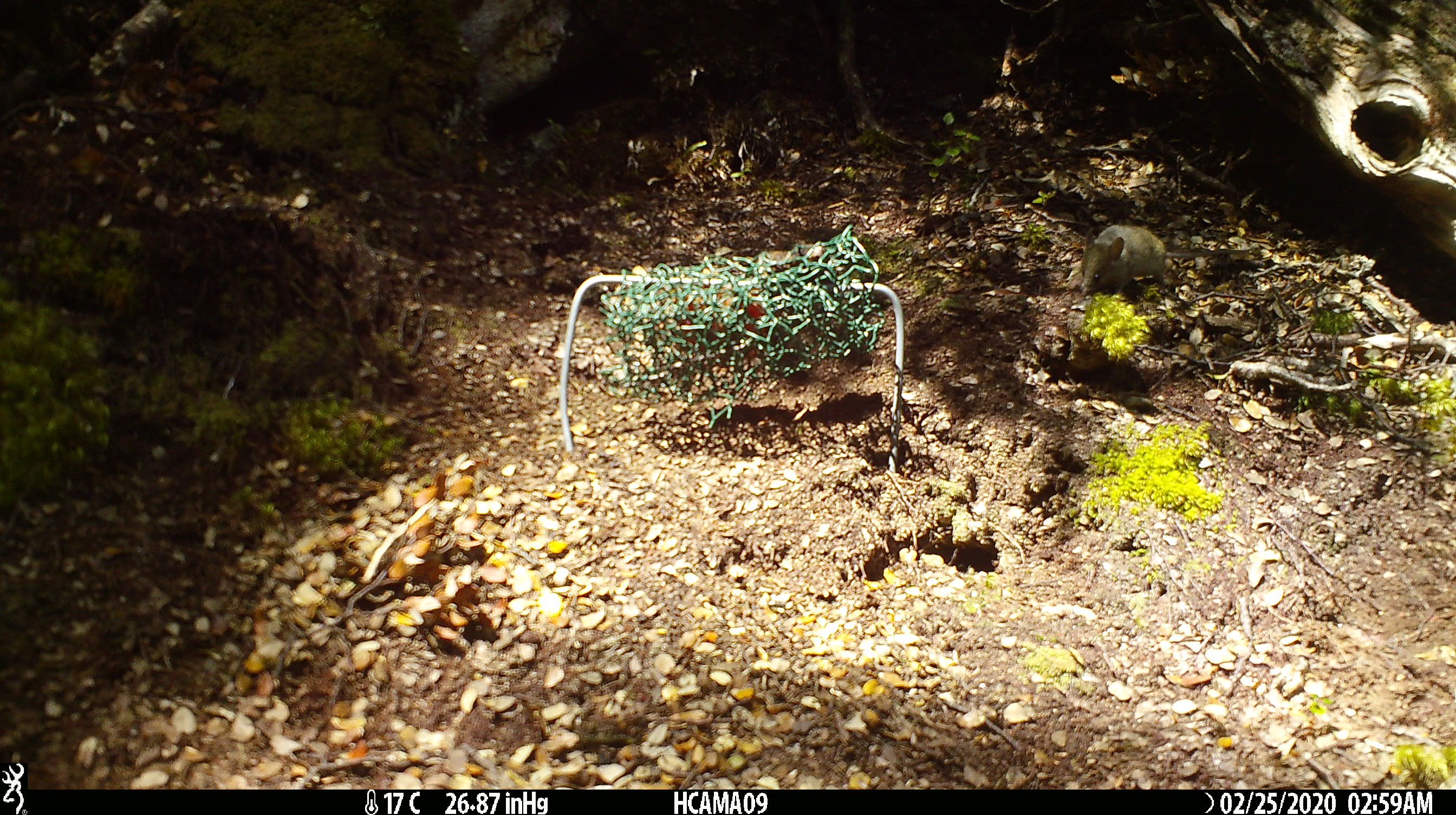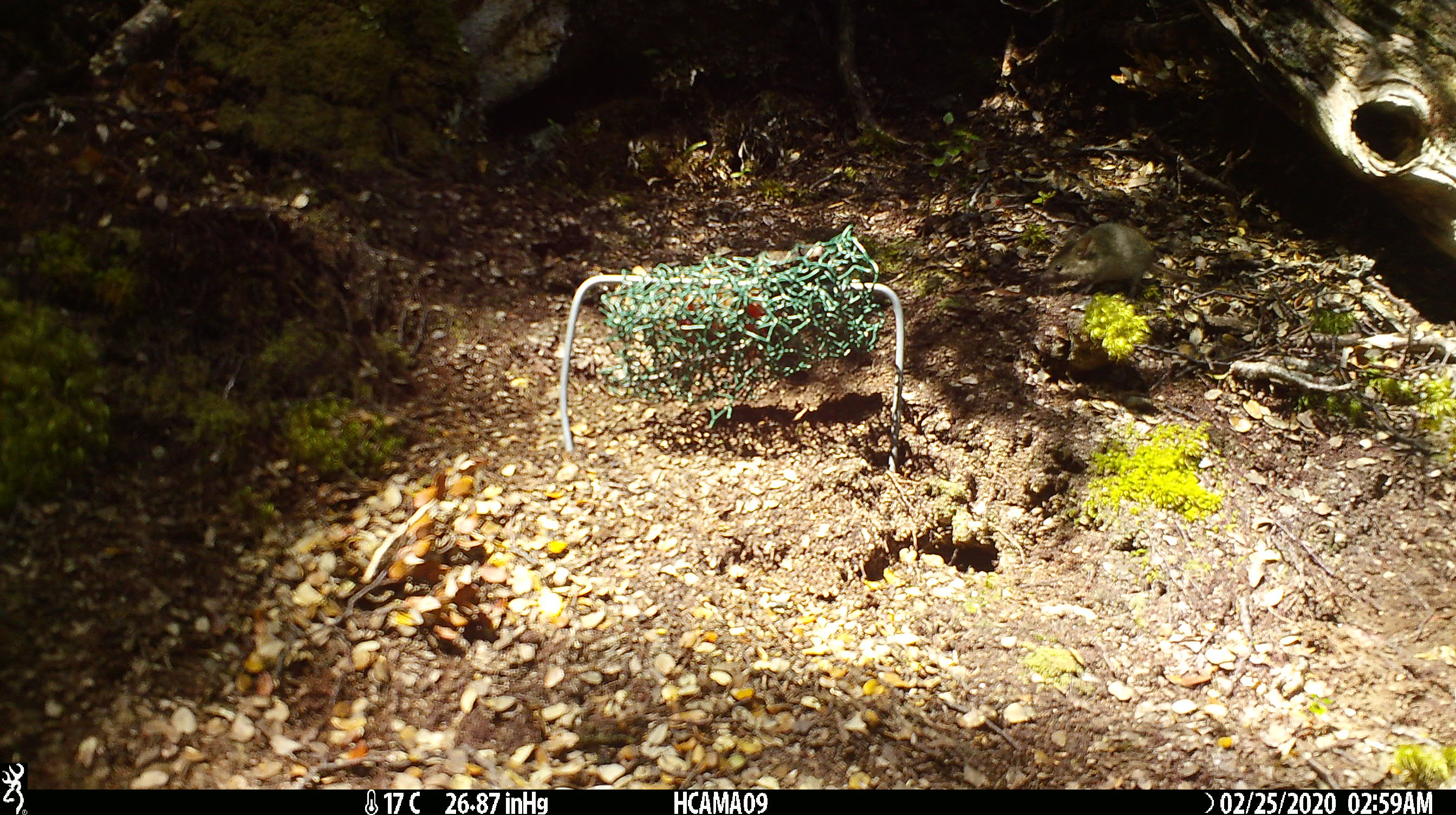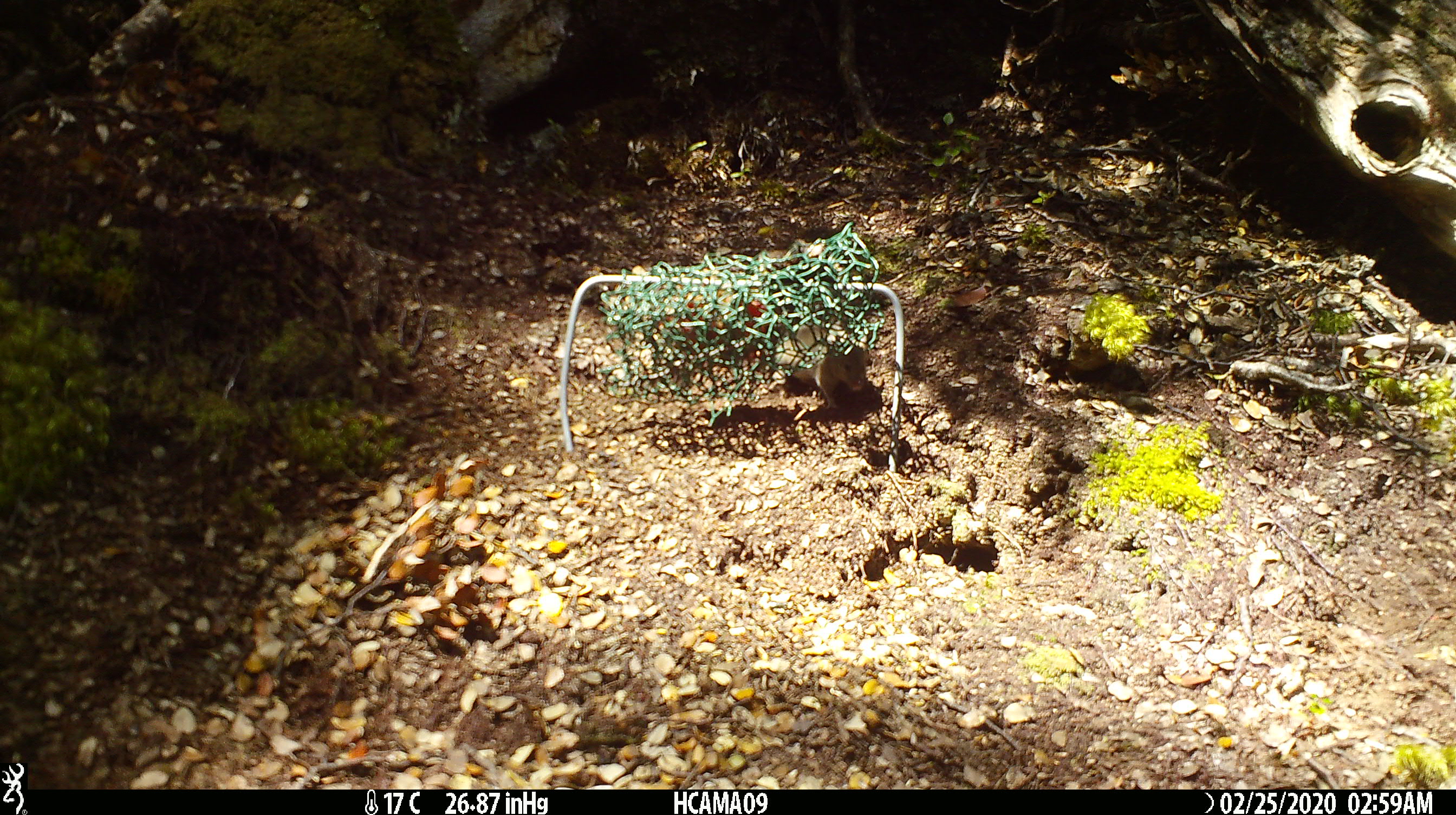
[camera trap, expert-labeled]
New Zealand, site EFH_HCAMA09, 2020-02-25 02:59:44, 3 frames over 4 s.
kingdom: Animalia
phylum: Chordata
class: Mammalia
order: Rodentia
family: Muridae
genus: Mus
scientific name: Mus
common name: mouse